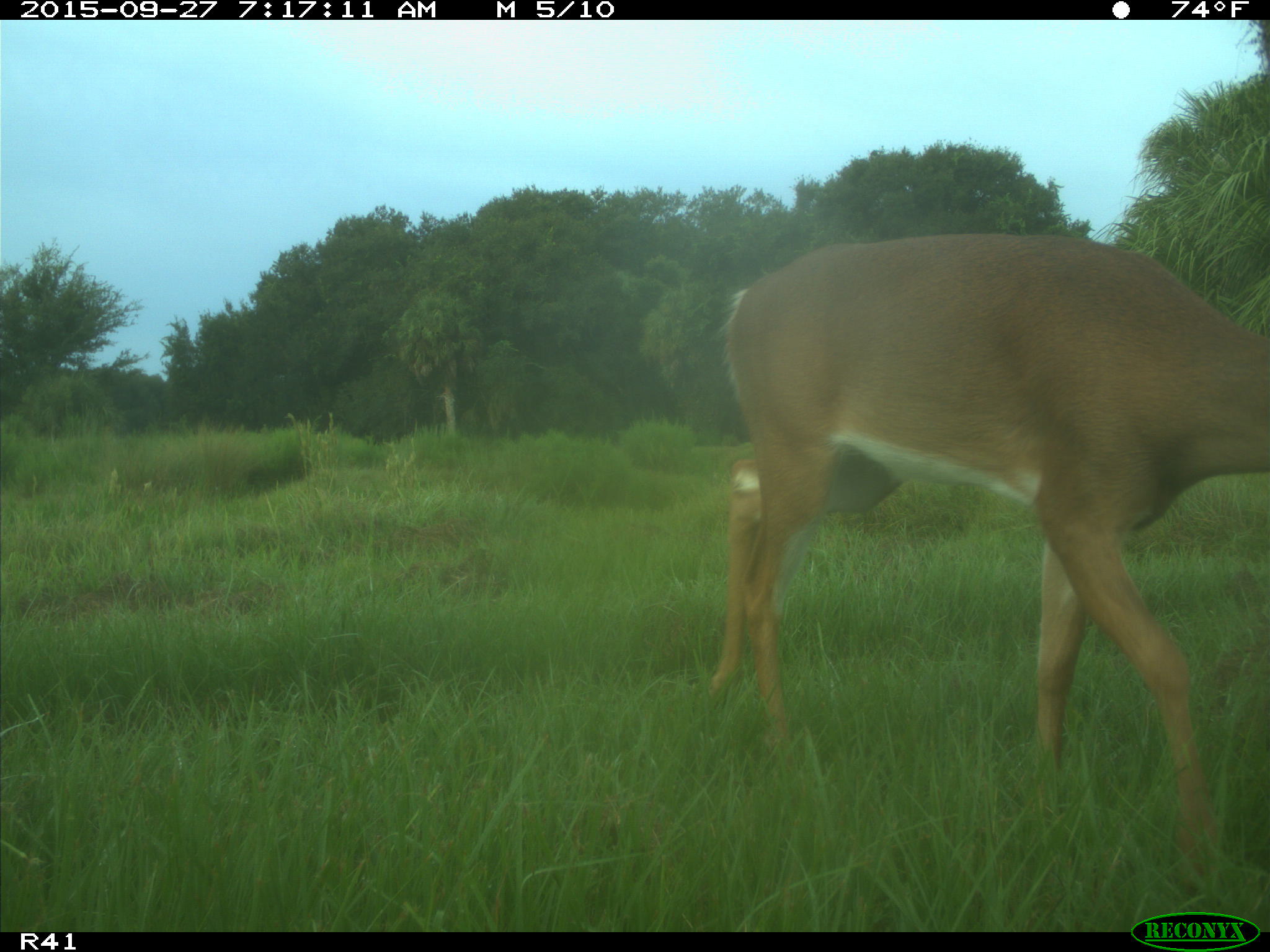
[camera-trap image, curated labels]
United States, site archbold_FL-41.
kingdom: Animalia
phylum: Chordata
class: Mammalia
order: Artiodactyla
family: Cervidae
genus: Odocoileus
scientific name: Odocoileus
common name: deer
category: unidentified deer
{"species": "unidentified deer (deer) (Odocoileus)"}